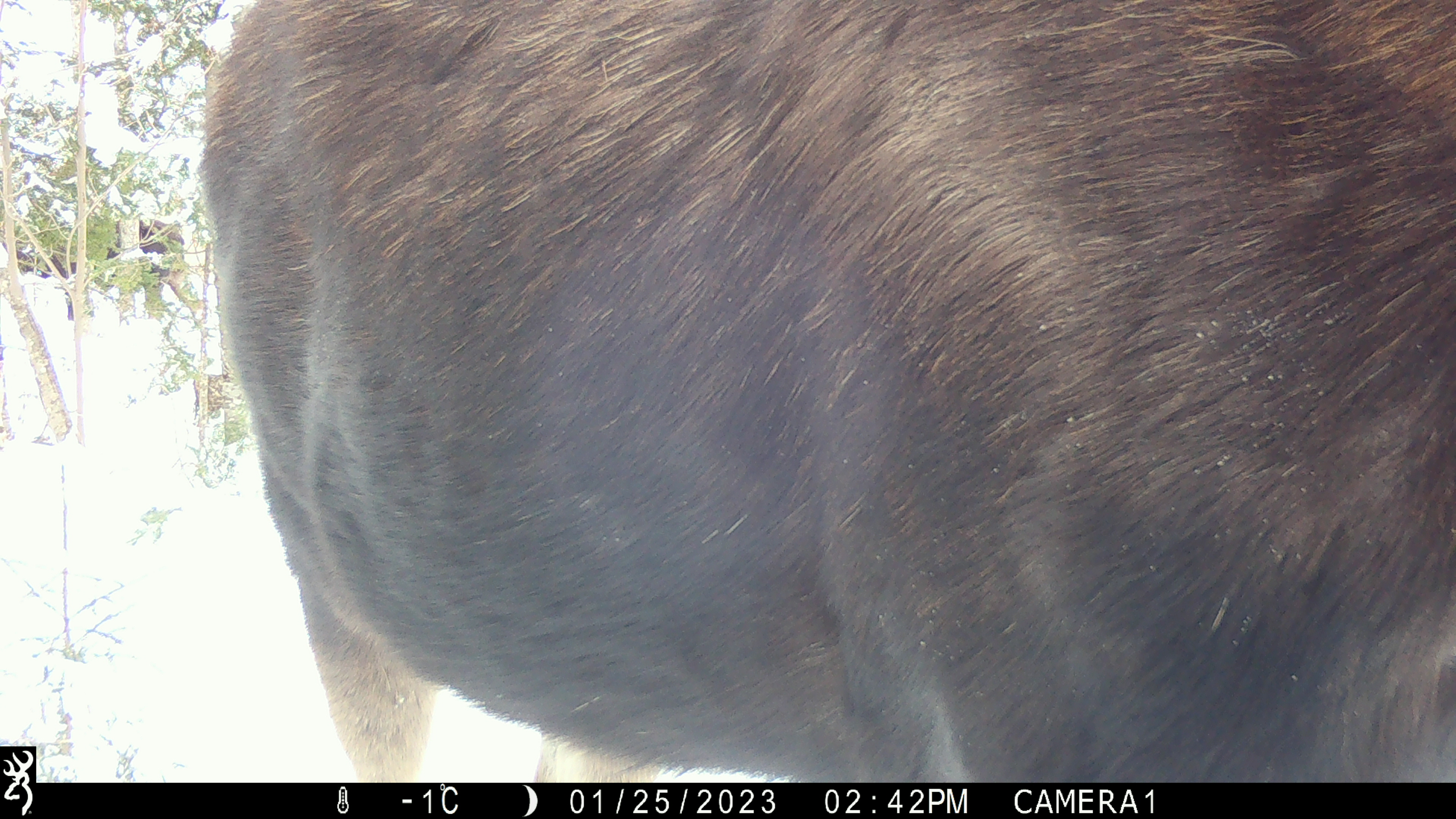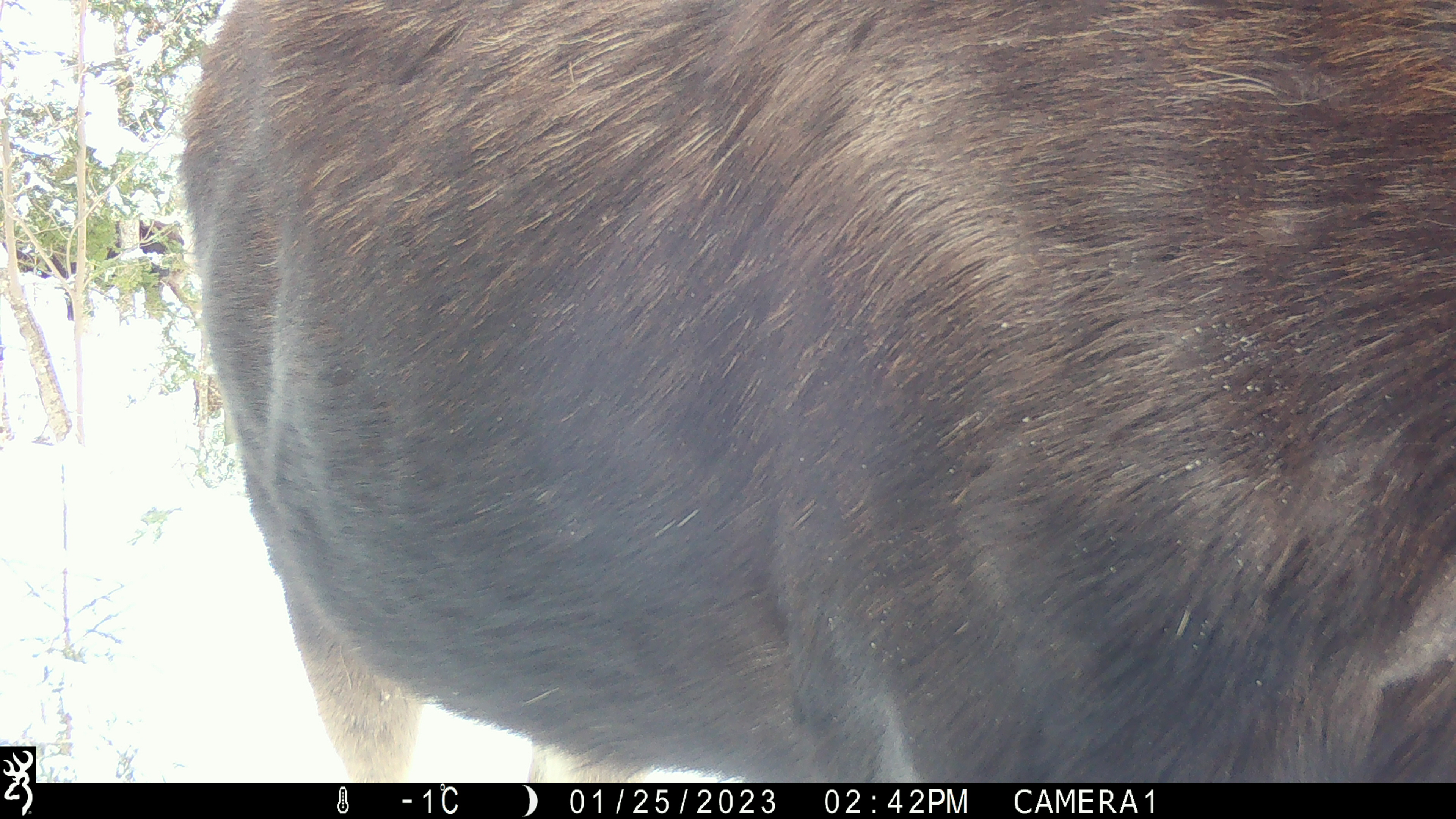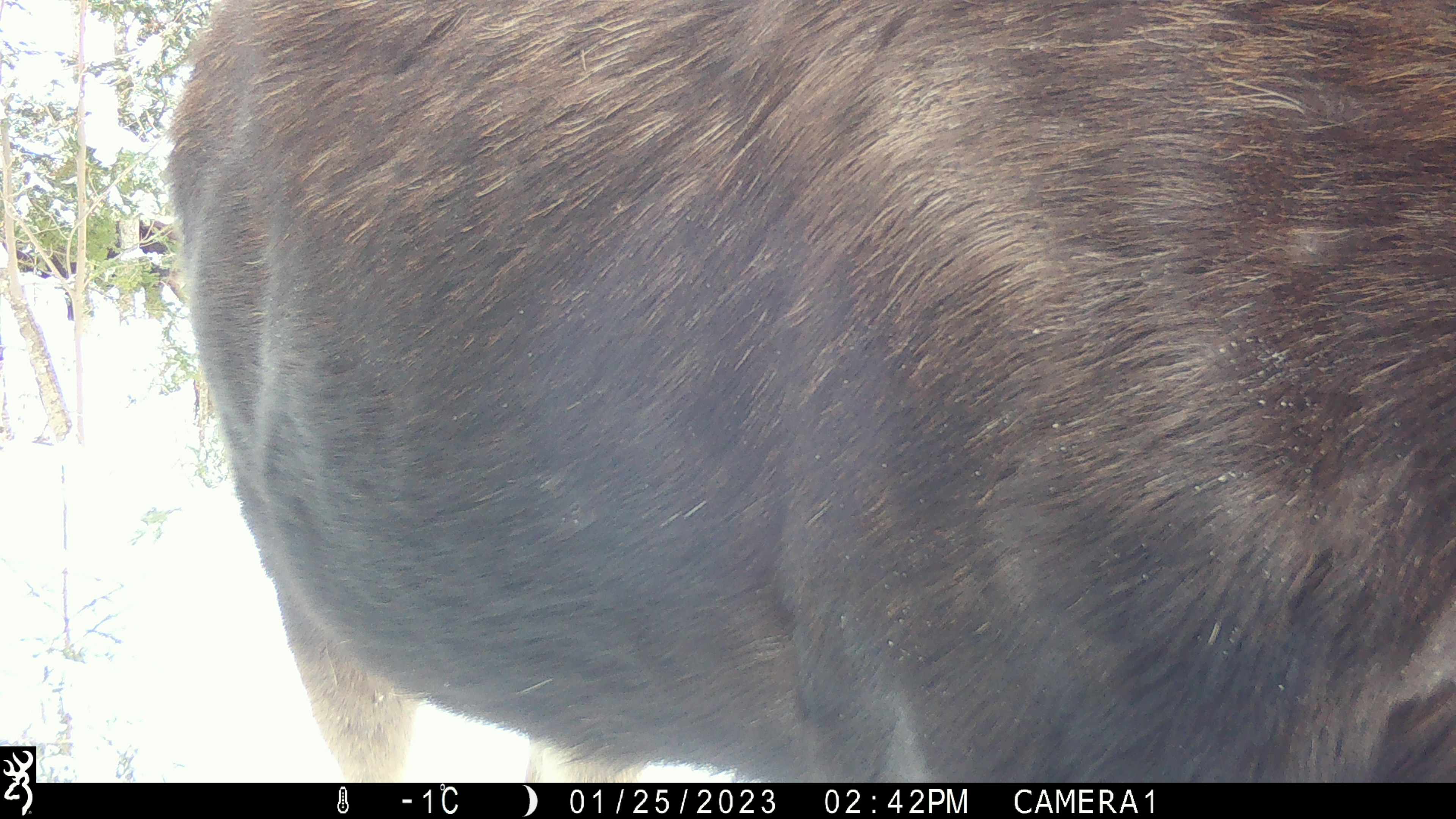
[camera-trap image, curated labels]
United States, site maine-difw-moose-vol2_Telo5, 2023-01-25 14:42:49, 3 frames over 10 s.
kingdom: Animalia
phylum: Chordata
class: Mammalia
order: Artiodactyla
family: Cervidae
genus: Alces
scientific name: Alces alces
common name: moose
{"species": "moose (Alces alces)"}